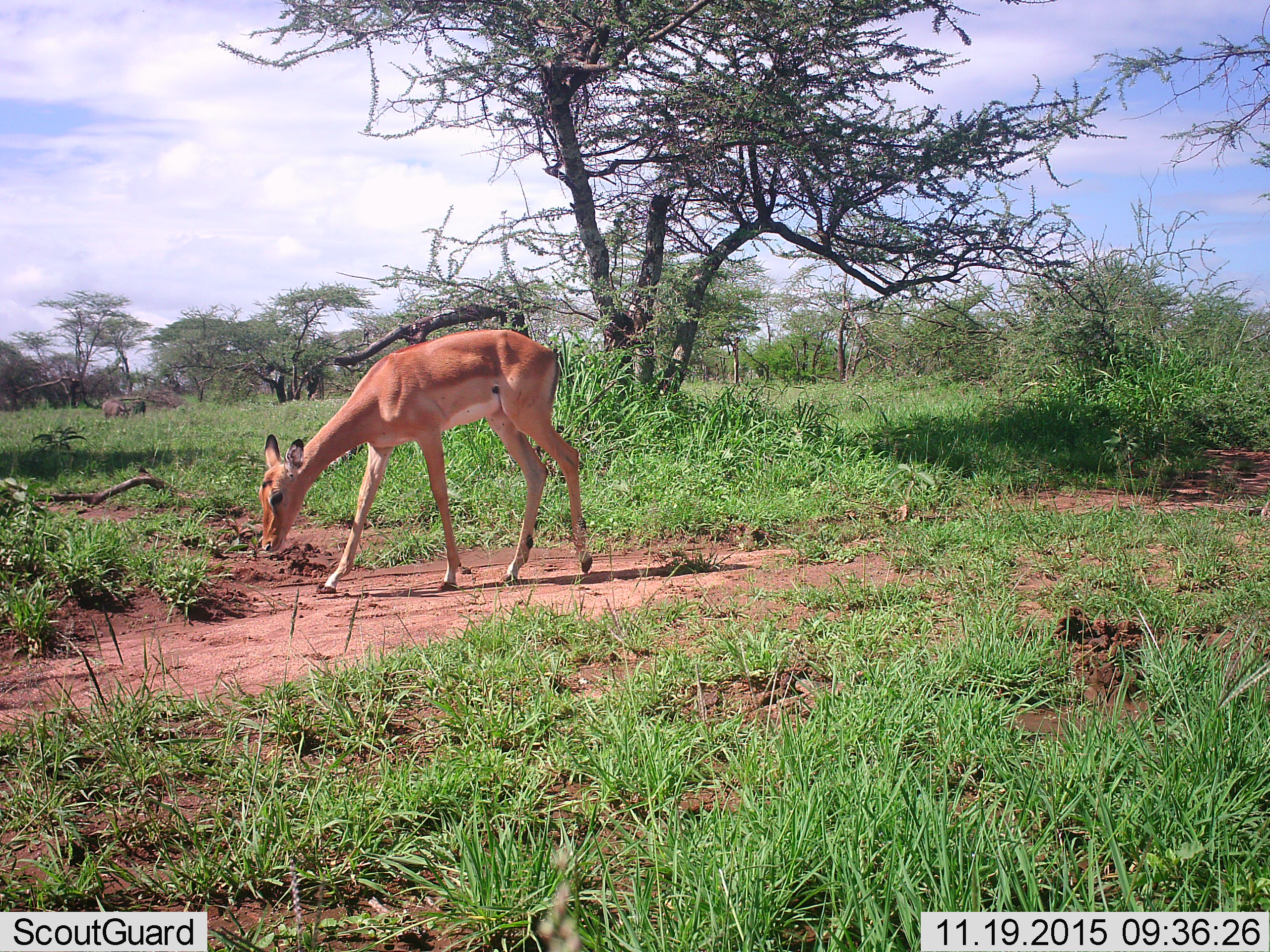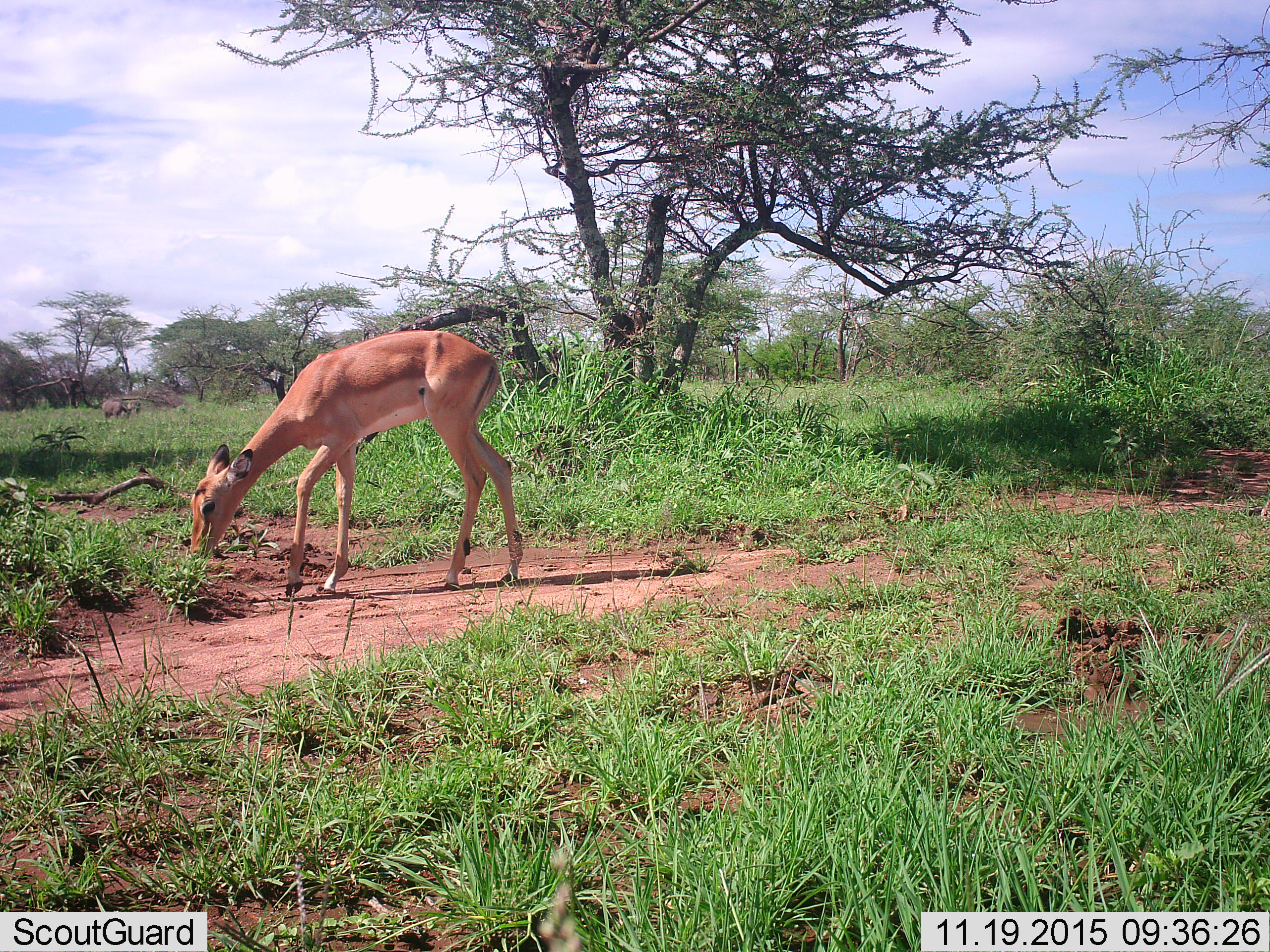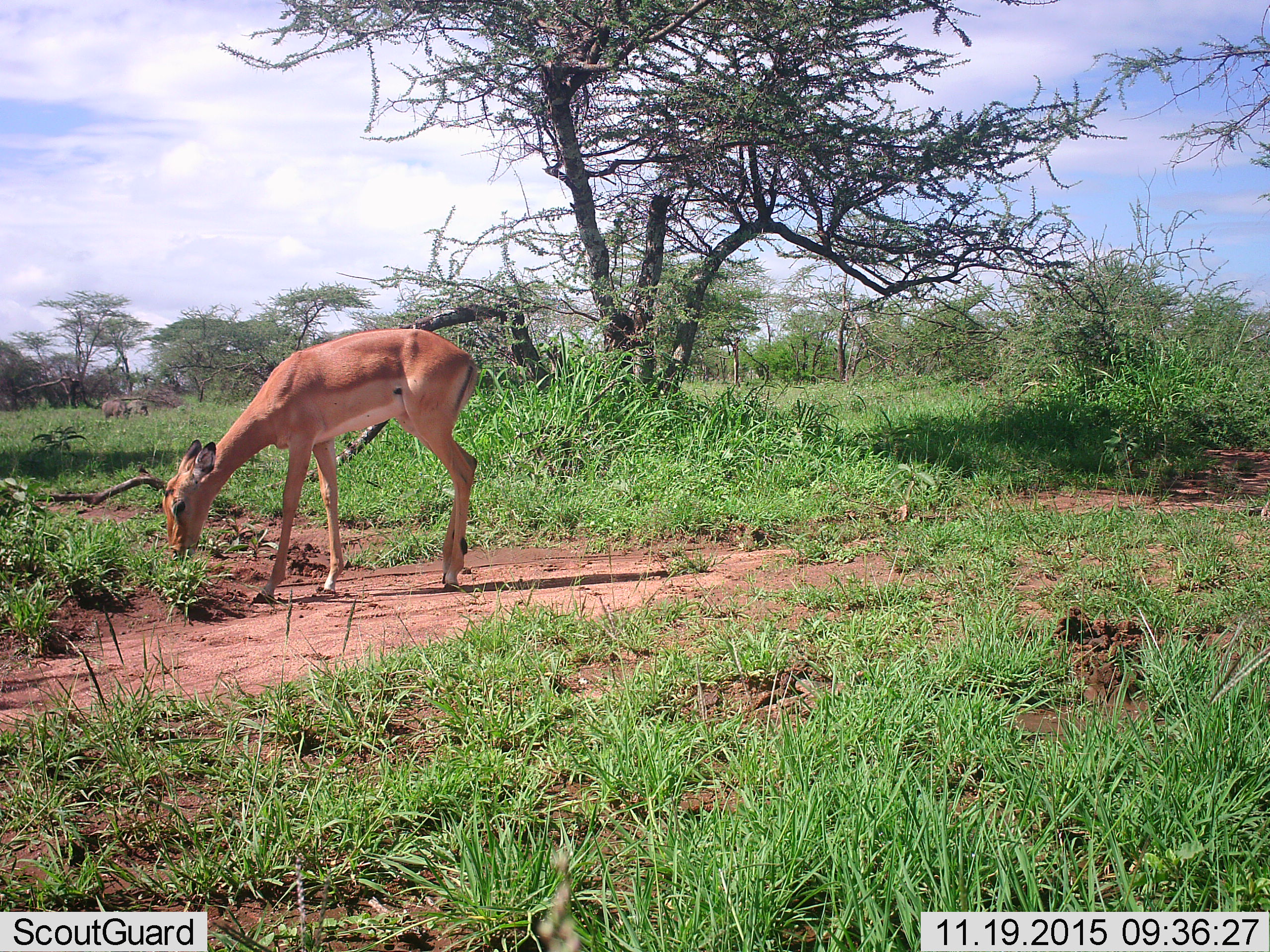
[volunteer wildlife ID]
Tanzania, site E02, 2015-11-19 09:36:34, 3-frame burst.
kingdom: Animalia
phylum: Chordata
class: Mammalia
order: Artiodactyla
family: Bovidae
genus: Aepyceros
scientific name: Aepyceros melampus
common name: impala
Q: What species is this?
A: Impala (Aepyceros melampus).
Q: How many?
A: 1.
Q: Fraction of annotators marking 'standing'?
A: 14%.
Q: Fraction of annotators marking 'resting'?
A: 0%.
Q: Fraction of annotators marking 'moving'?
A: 71%.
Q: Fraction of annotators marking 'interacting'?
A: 0%.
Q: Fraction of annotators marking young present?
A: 14%.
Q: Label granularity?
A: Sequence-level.